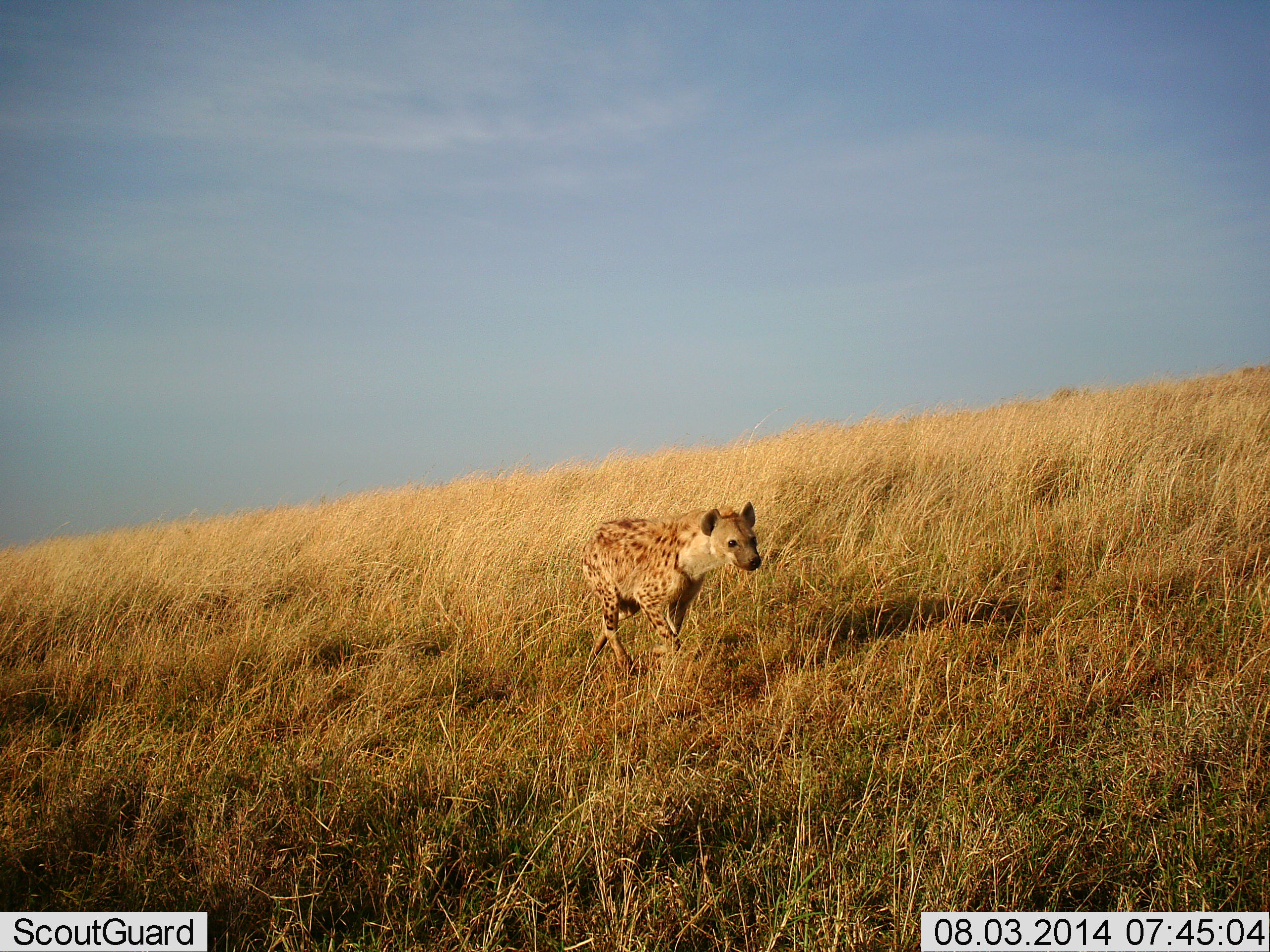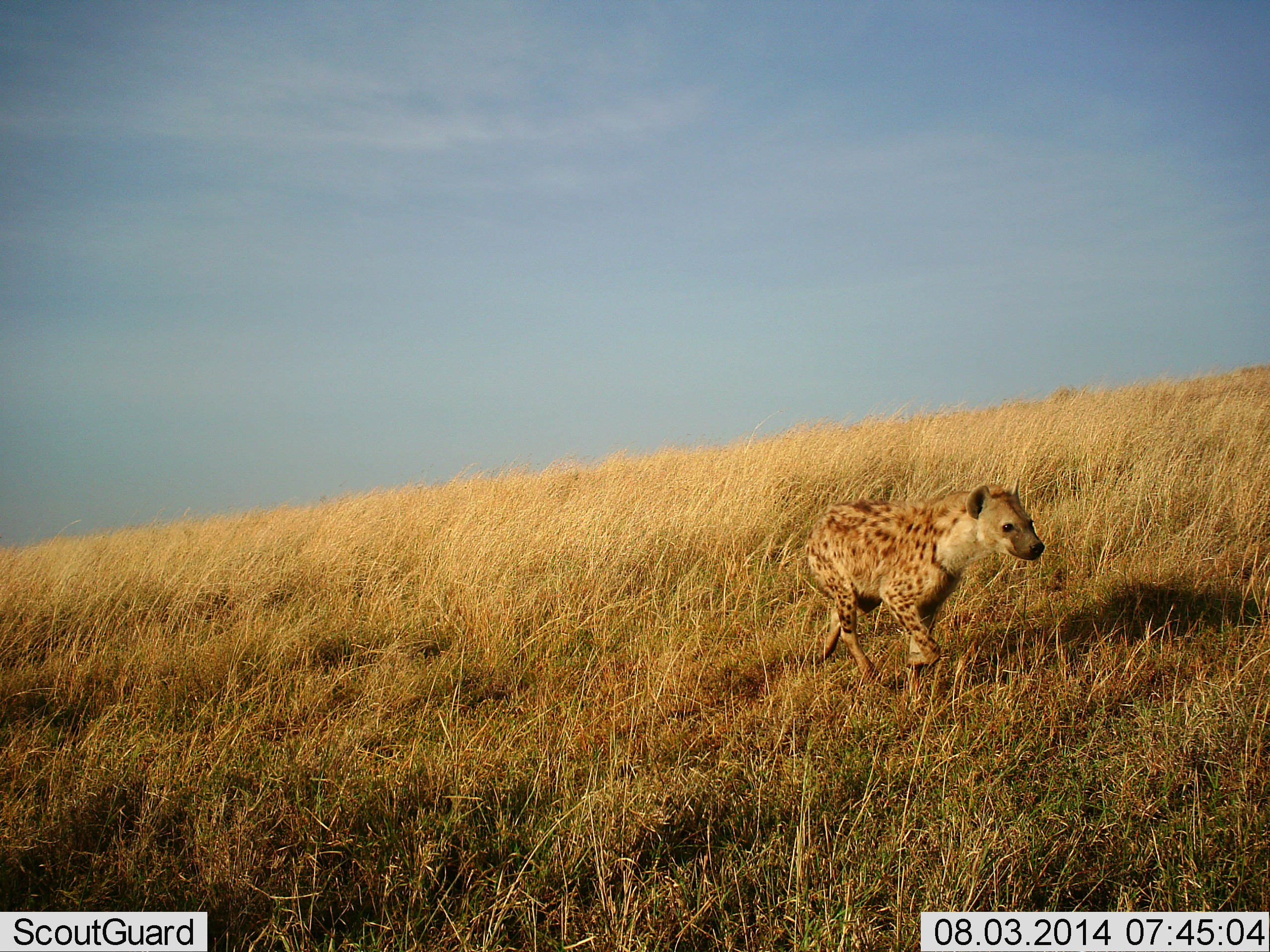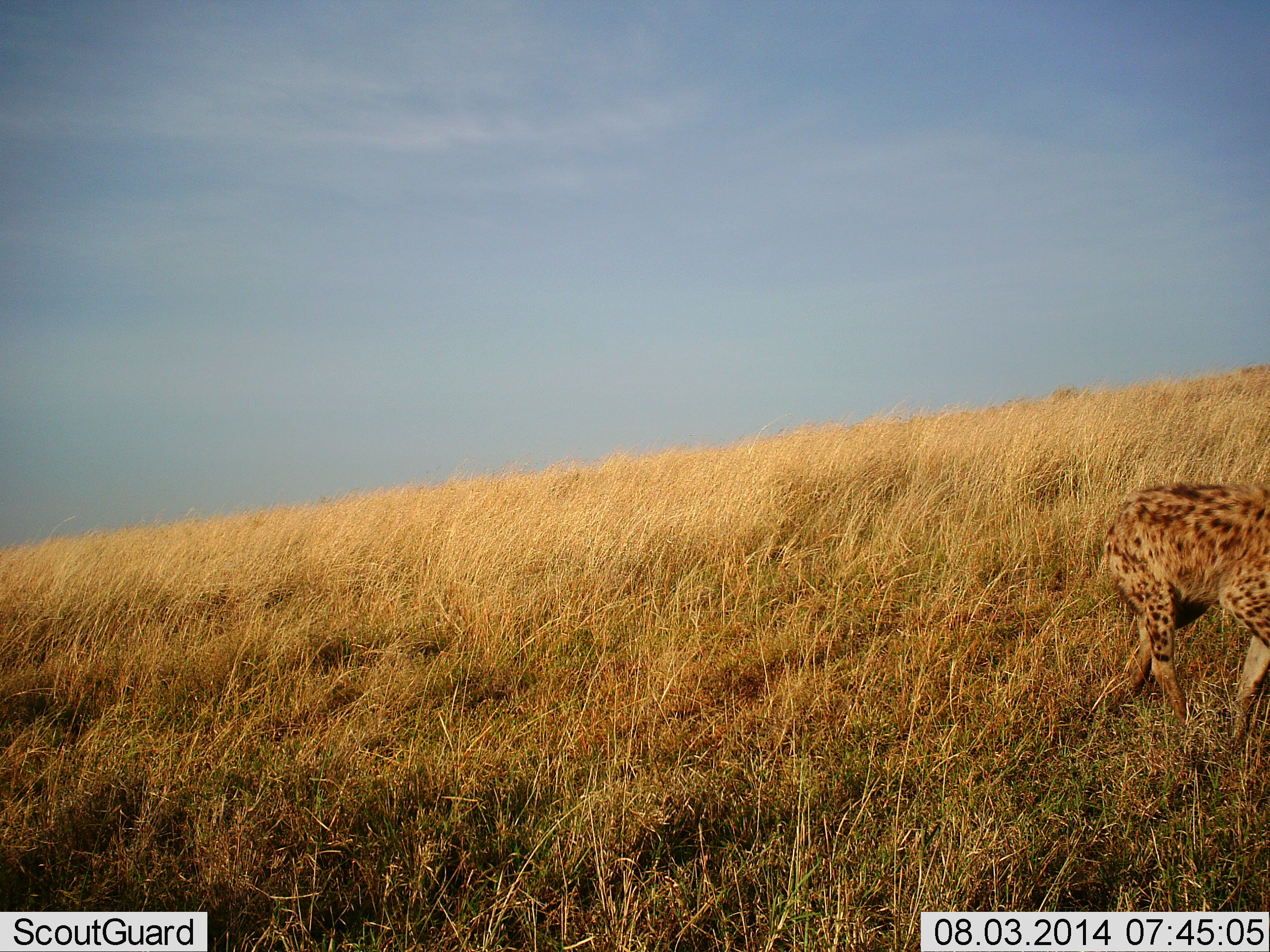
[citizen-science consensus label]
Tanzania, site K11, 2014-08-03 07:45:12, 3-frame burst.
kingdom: Animalia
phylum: Chordata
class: Mammalia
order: Carnivora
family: Hyaenidae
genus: Crocuta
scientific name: Crocuta crocuta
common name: spotted hyena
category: hyenaspotted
Hyenaspotted (spotted hyena) (Crocuta crocuta), count 1. Behavior (volunteer vote fractions): standing 0%, resting 0%, moving 100%, interacting 0%. Young present (vote fraction): 0%. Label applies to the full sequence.